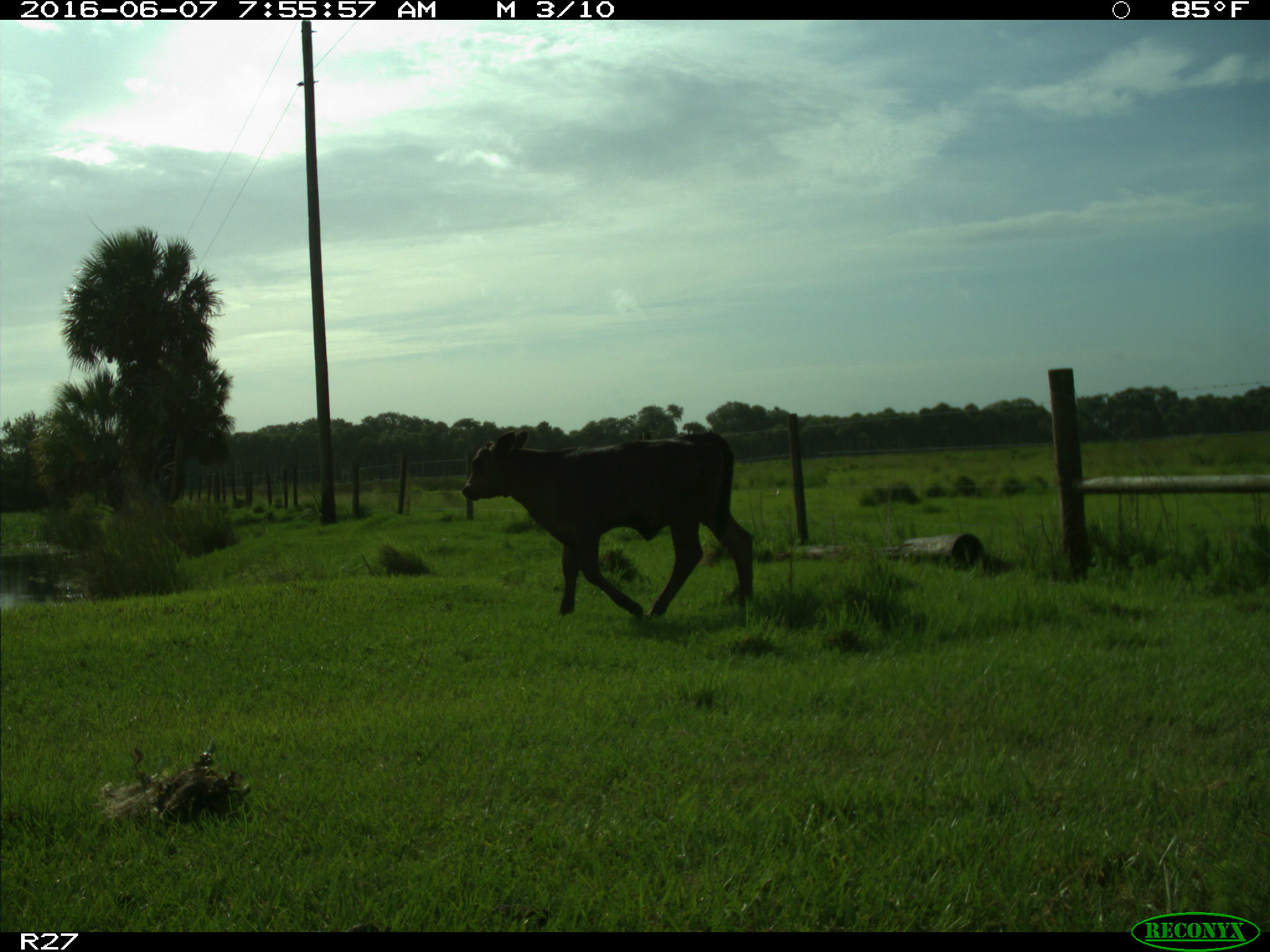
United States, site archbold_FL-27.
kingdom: Animalia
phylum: Chordata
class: Mammalia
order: Artiodactyla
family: Bovidae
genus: Bos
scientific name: Bos taurus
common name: domestic cow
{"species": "Bos taurus (domestic cow)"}